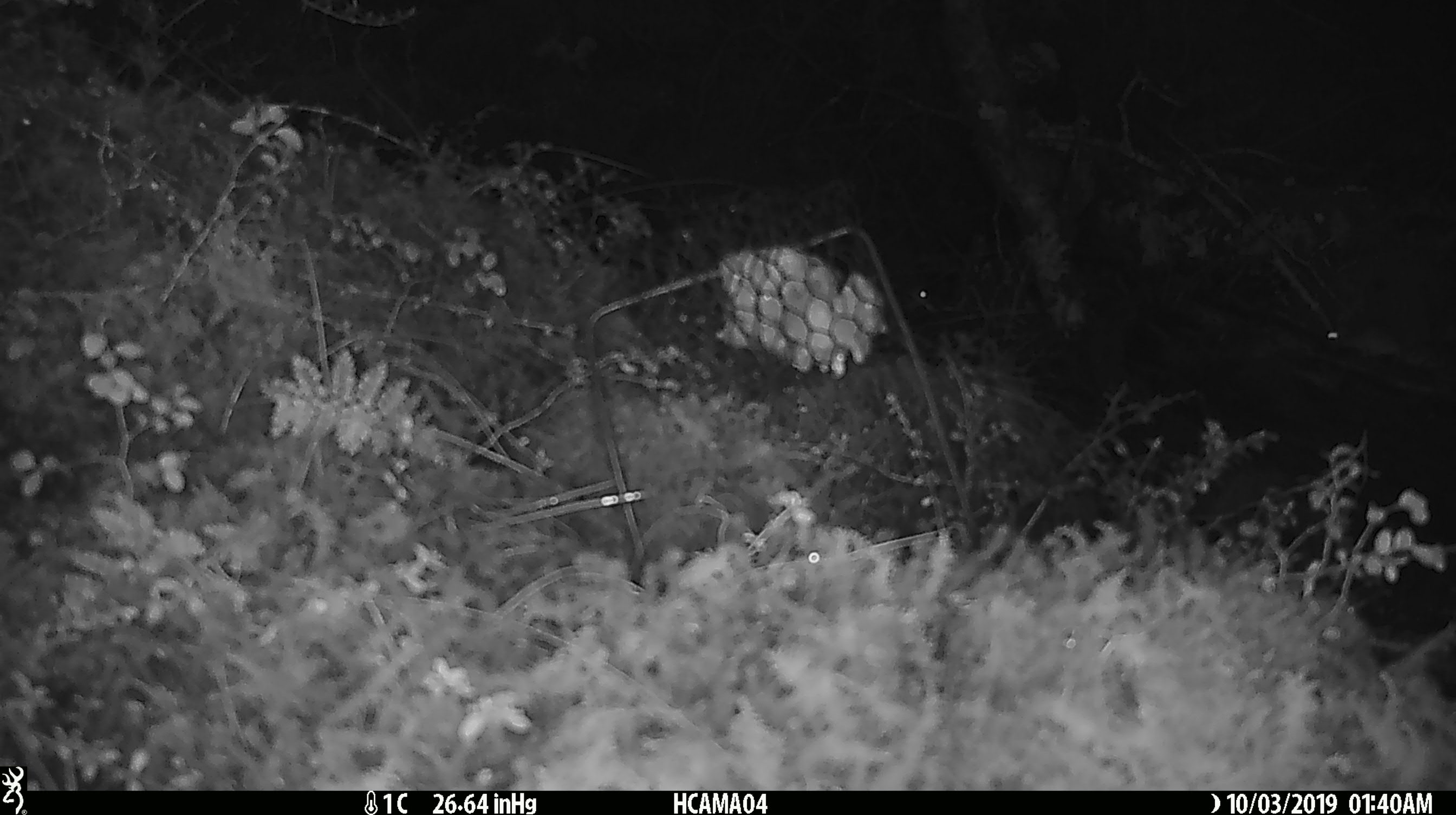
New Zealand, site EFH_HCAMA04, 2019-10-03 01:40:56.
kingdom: Animalia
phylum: Chordata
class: Mammalia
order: Rodentia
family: Muridae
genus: Mus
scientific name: Mus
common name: mouse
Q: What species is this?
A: Mouse (Mus).